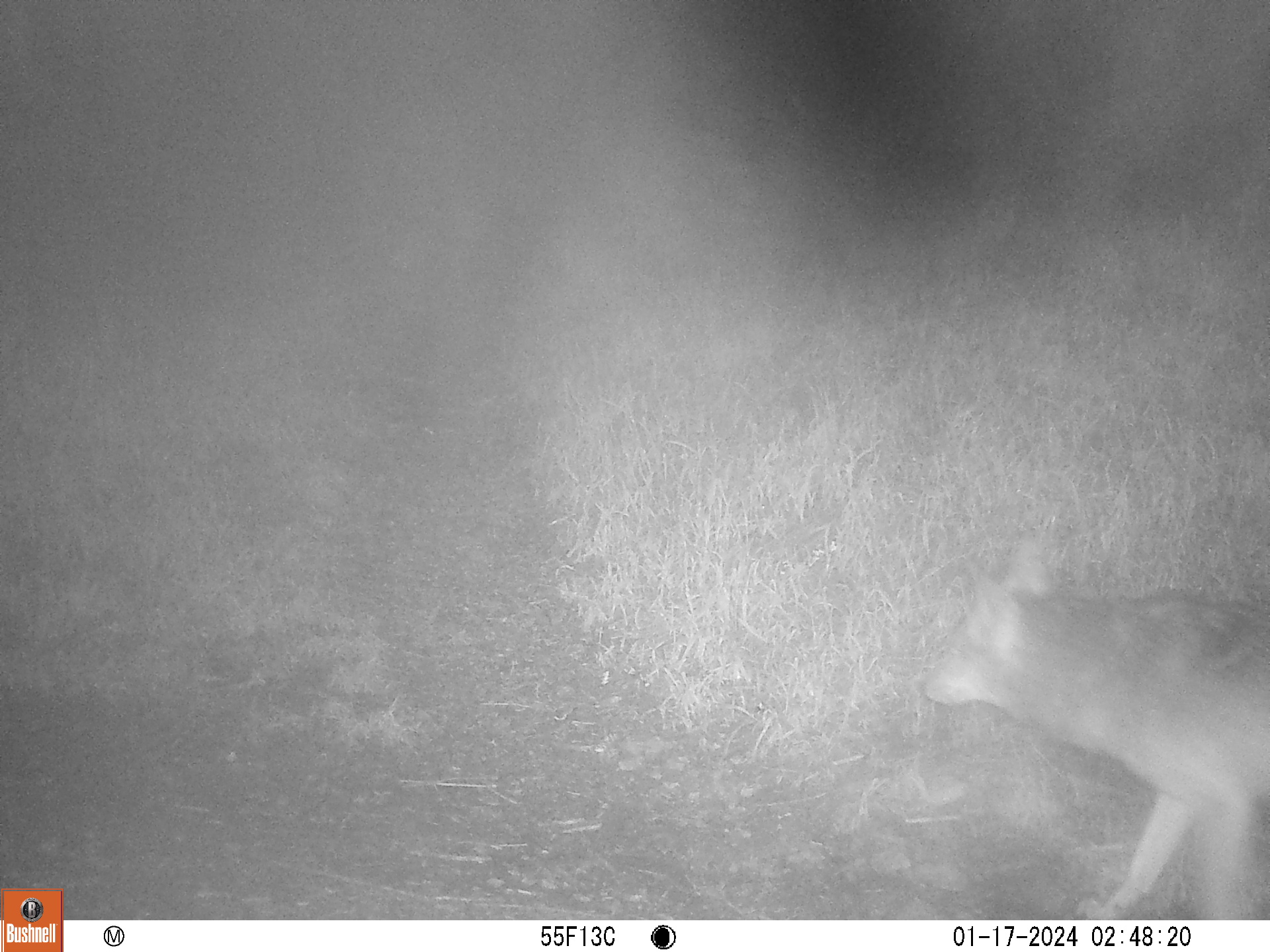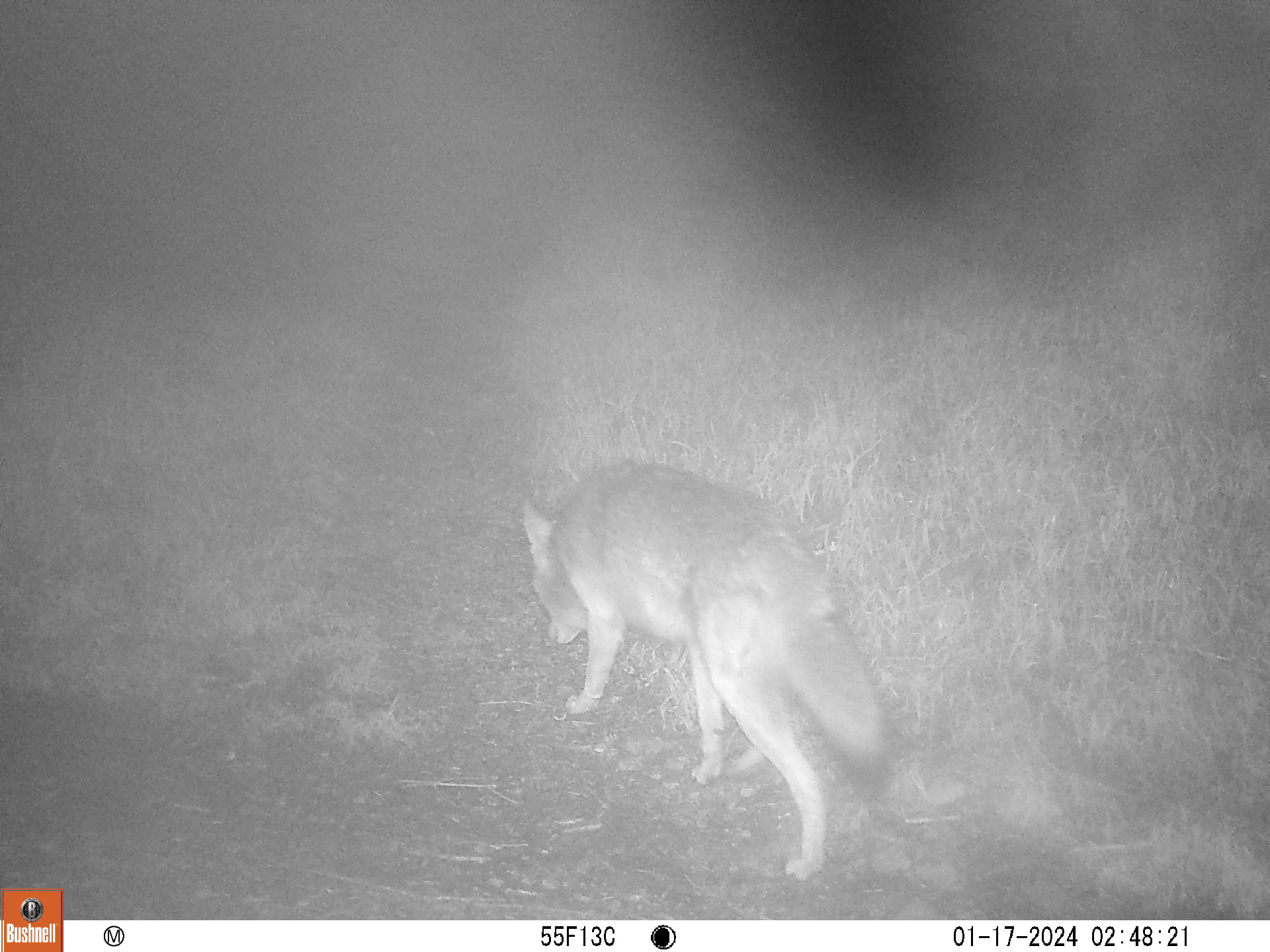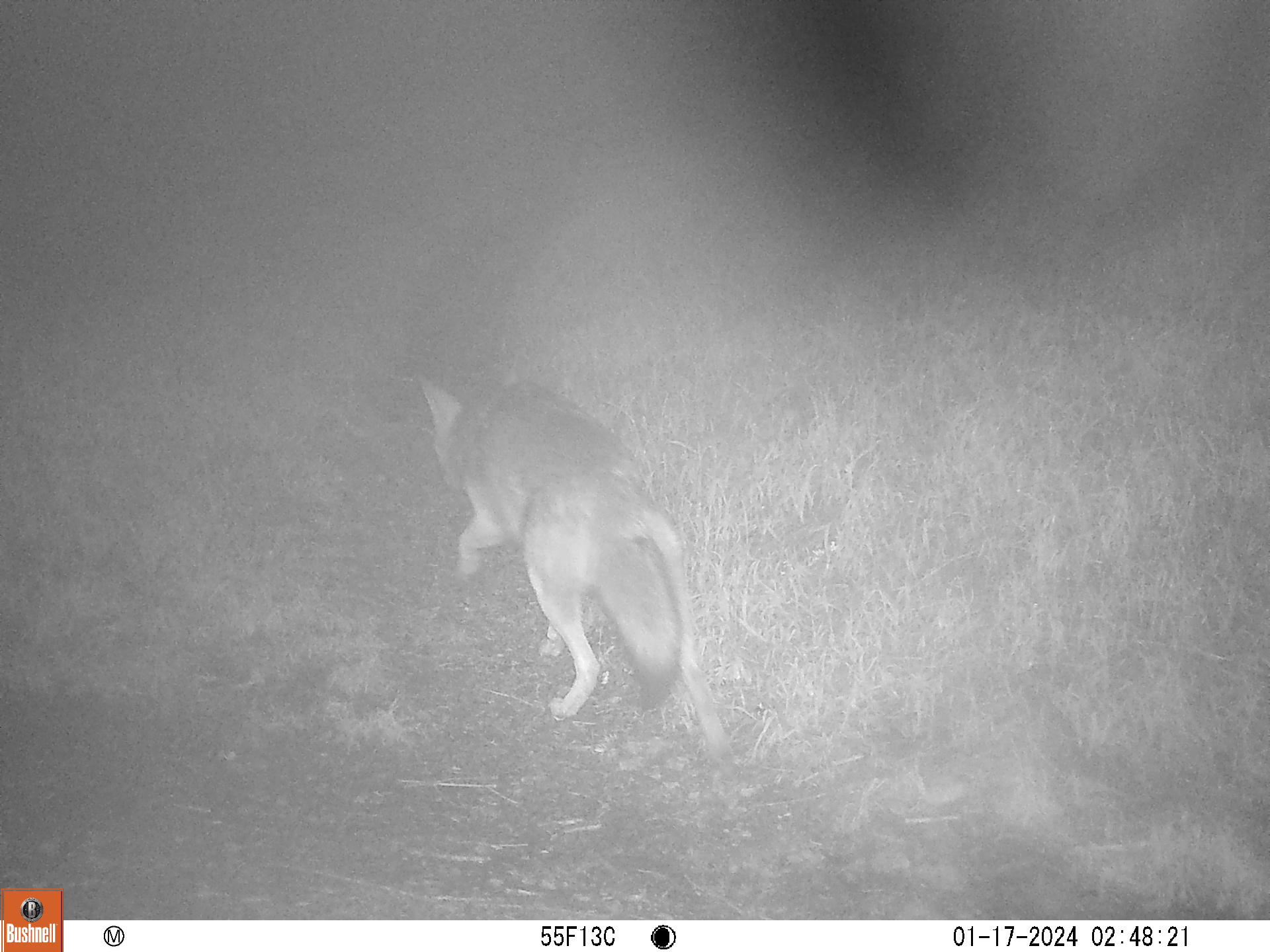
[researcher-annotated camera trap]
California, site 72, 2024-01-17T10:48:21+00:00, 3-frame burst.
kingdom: Animalia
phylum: Chordata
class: Mammalia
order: Carnivora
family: Canidae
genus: Canis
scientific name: Canis latrans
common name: coyote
Coyote (Canis latrans).